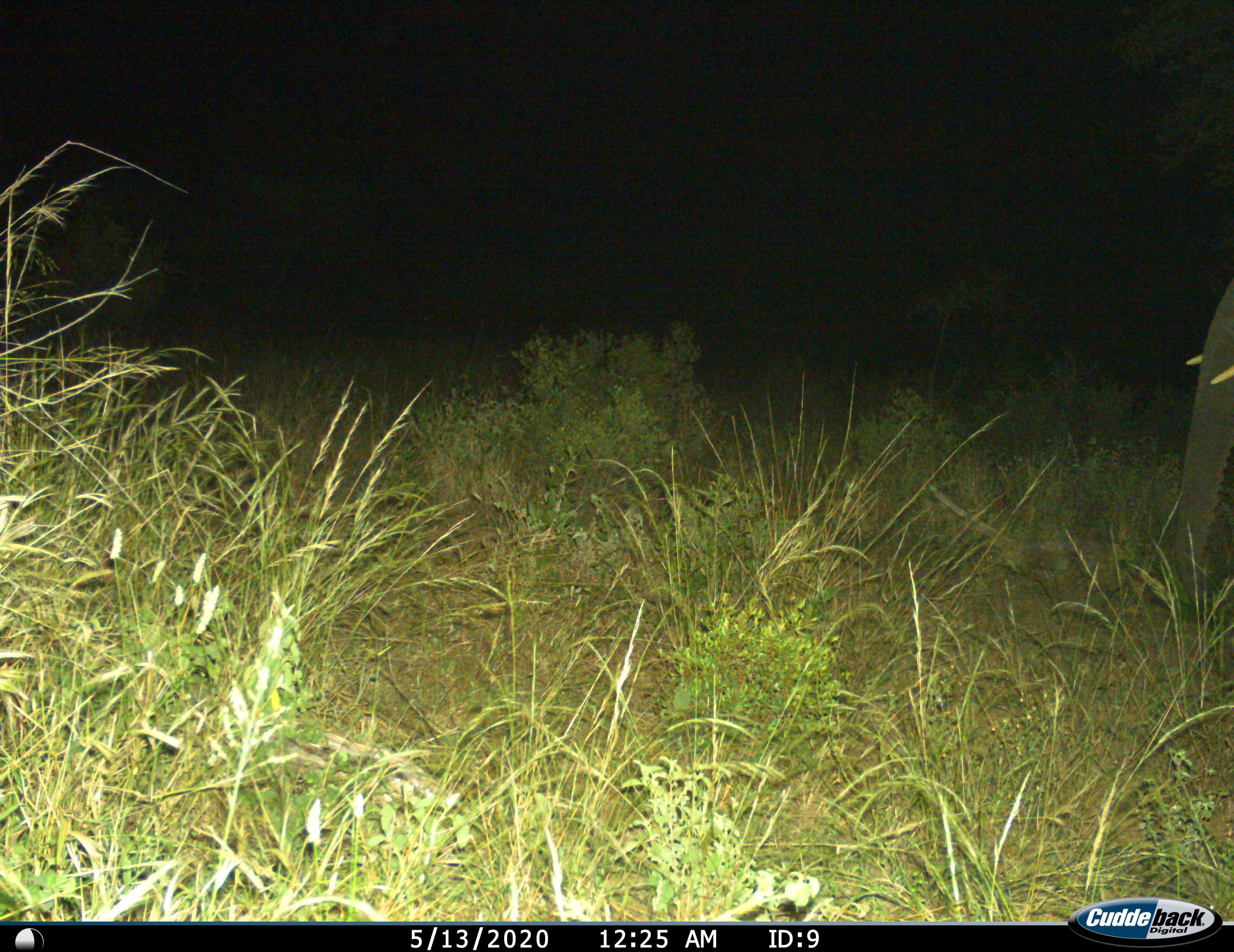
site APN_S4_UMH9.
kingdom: Animalia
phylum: Chordata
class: Mammalia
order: Proboscidea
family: Elephantidae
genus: Loxodonta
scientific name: Loxodonta africana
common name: african bush elephant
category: elephant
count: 1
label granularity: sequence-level